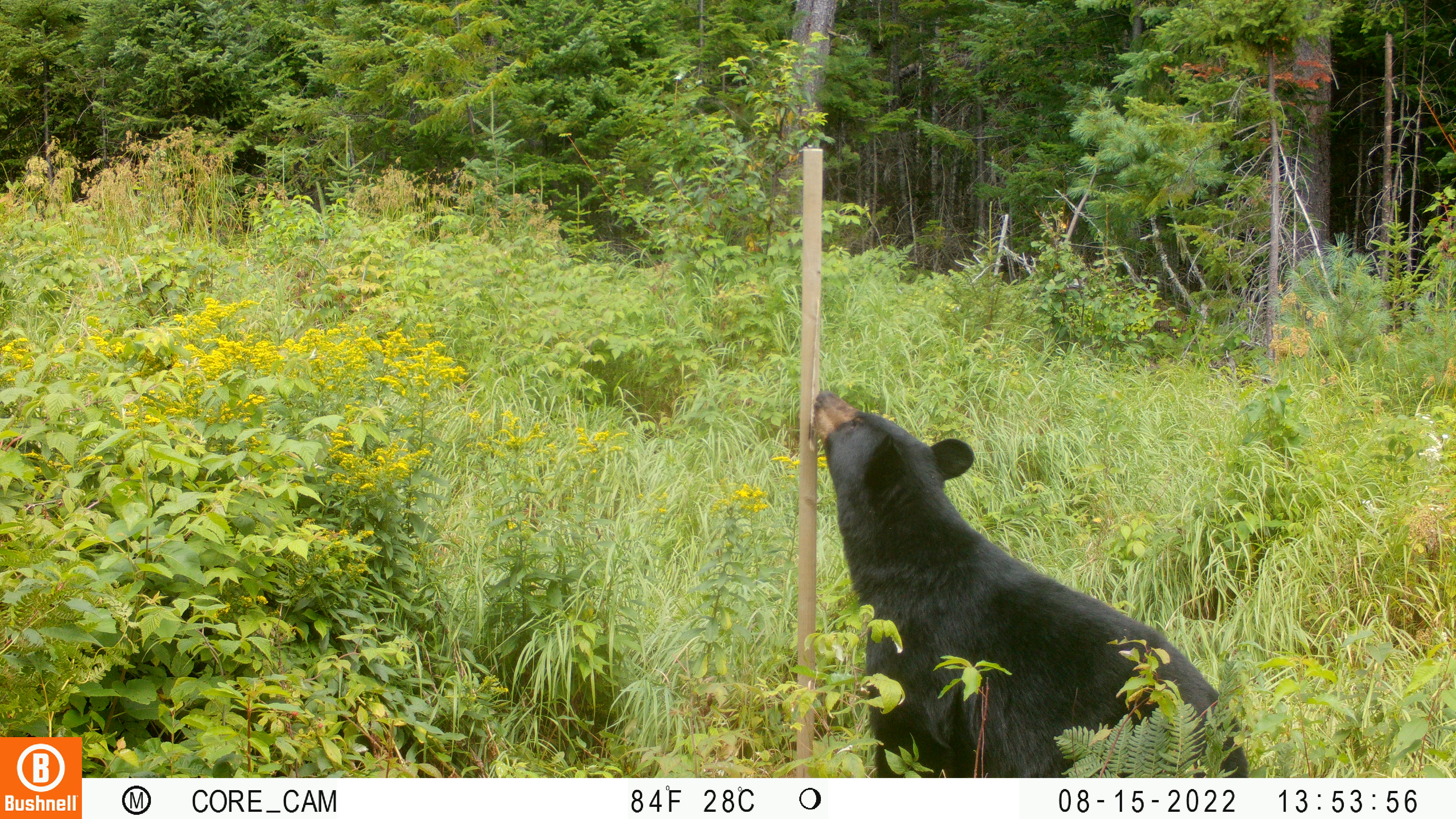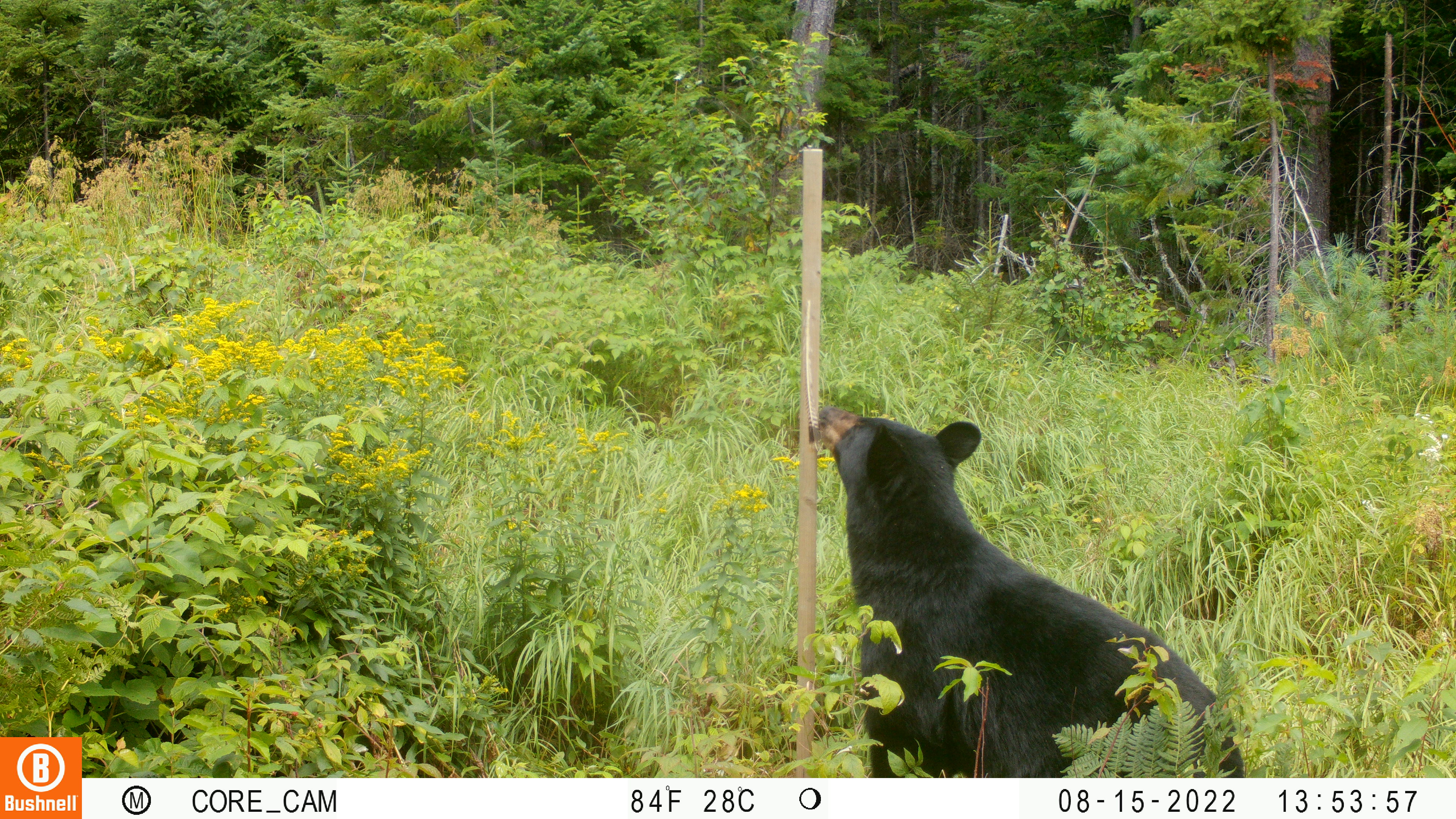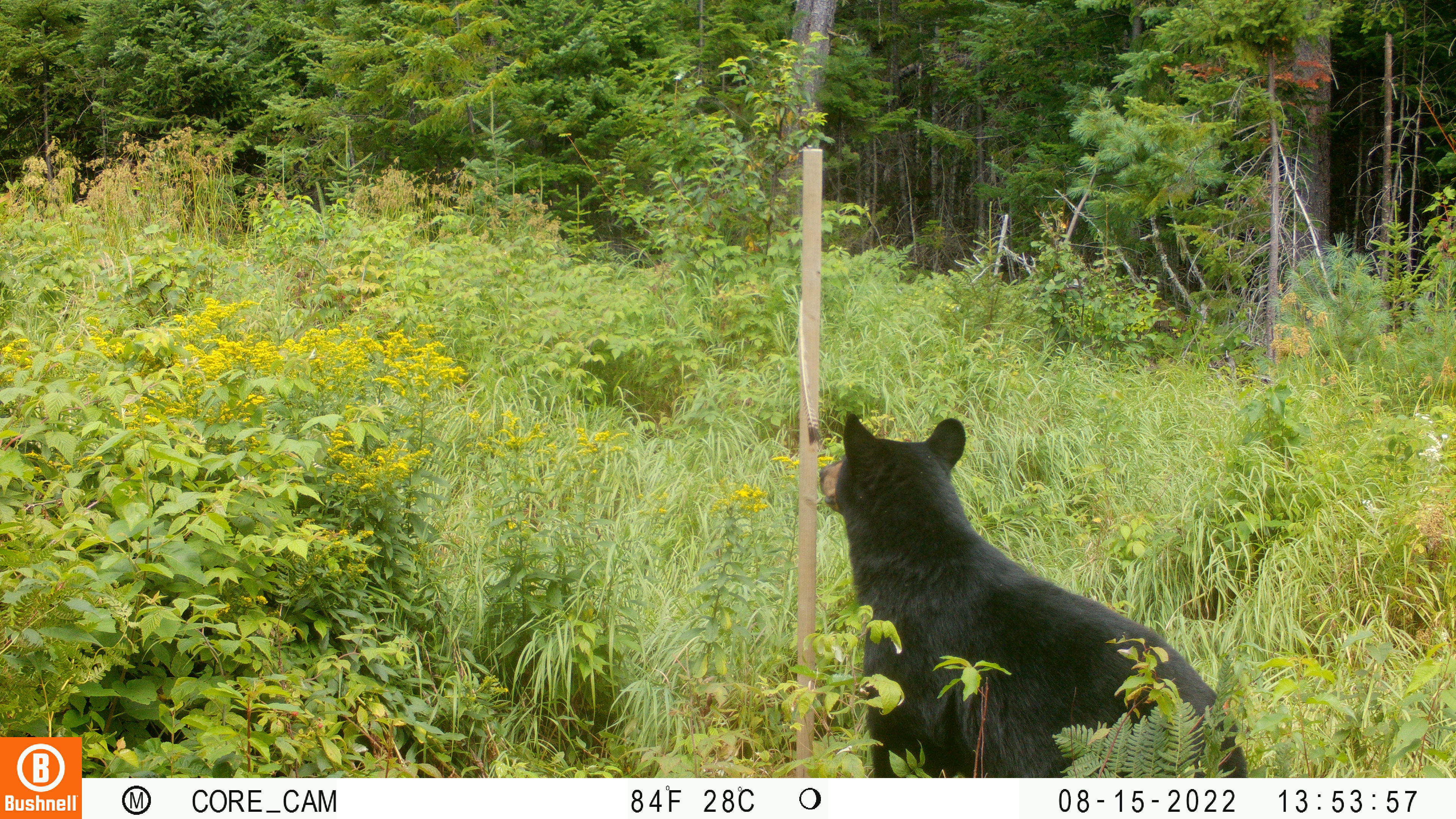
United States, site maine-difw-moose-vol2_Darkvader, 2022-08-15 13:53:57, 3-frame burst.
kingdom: Animalia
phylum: Chordata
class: Mammalia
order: Carnivora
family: Ursidae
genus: Ursus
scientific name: Ursus americanus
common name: black bear